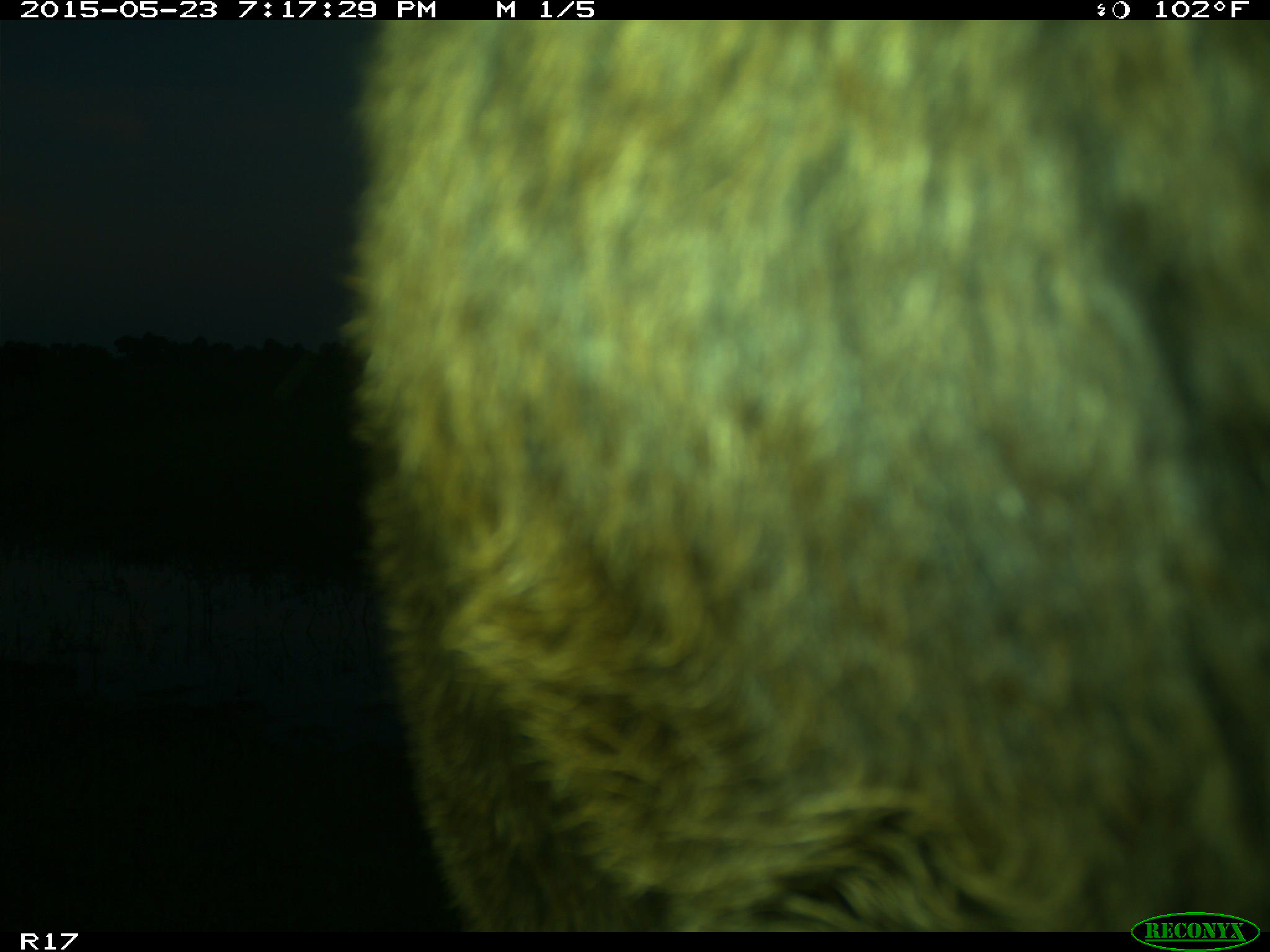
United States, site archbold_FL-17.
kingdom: Animalia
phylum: Chordata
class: Mammalia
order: Artiodactyla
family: Bovidae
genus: Bos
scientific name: Bos taurus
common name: domestic cow